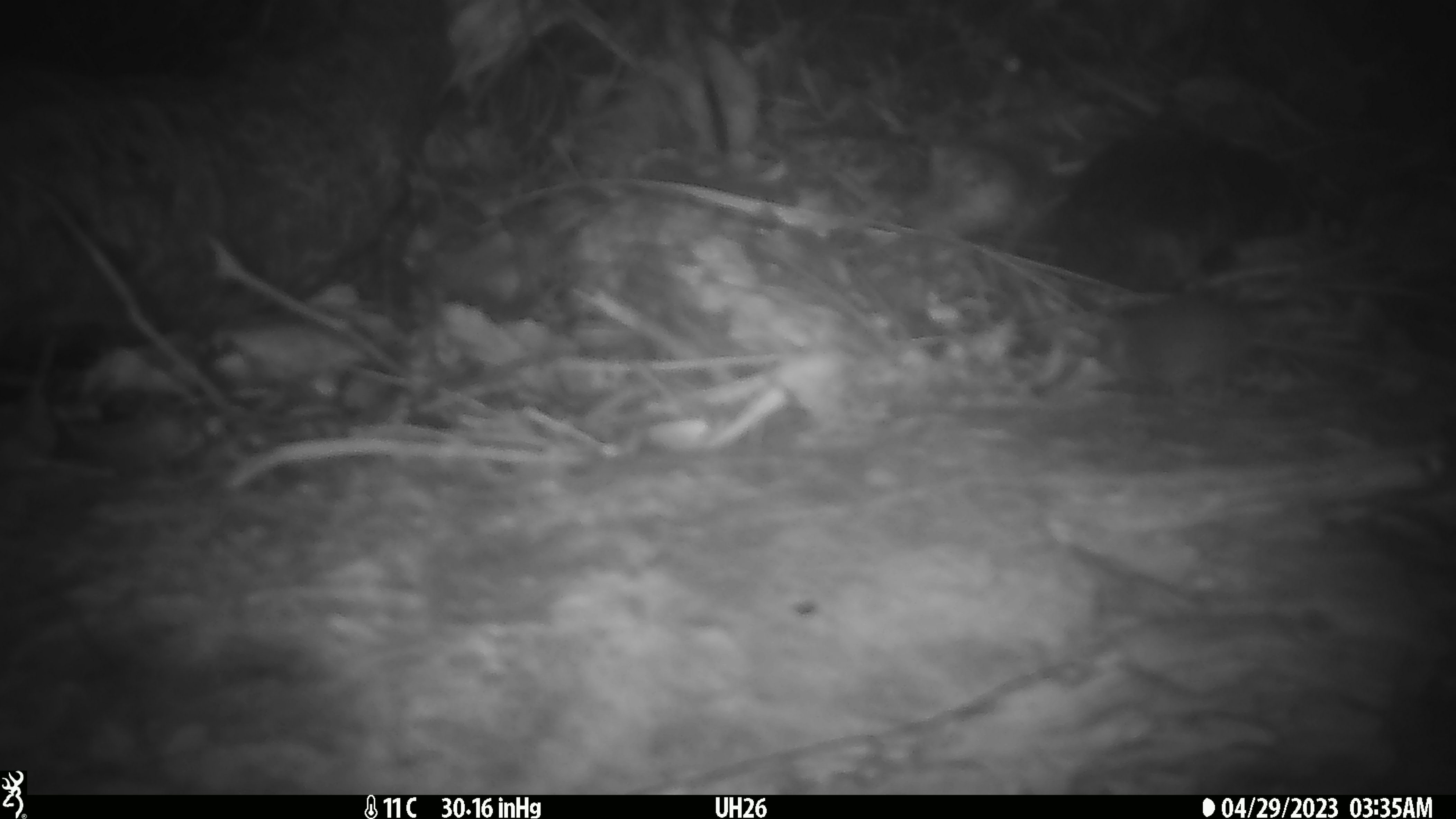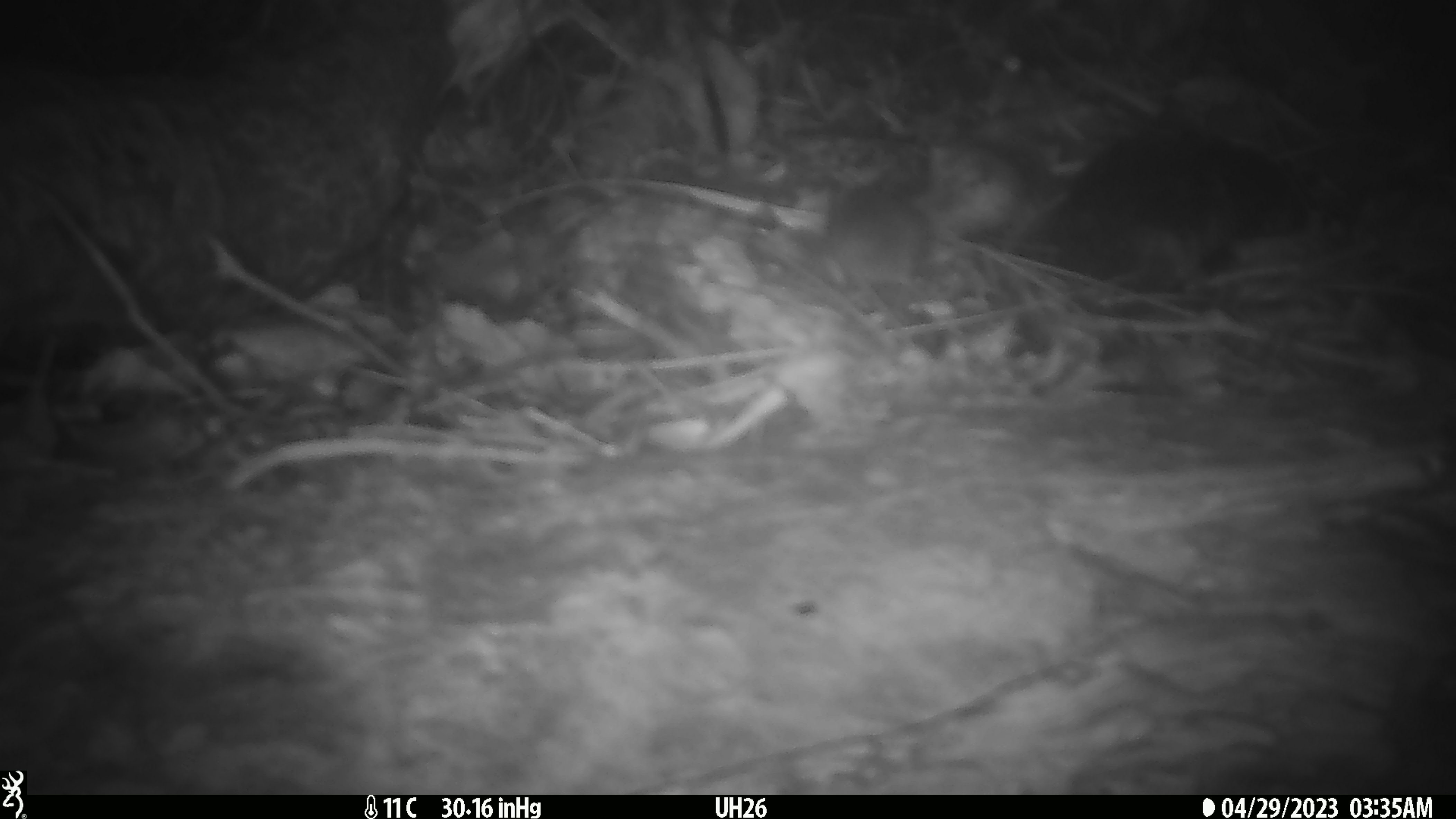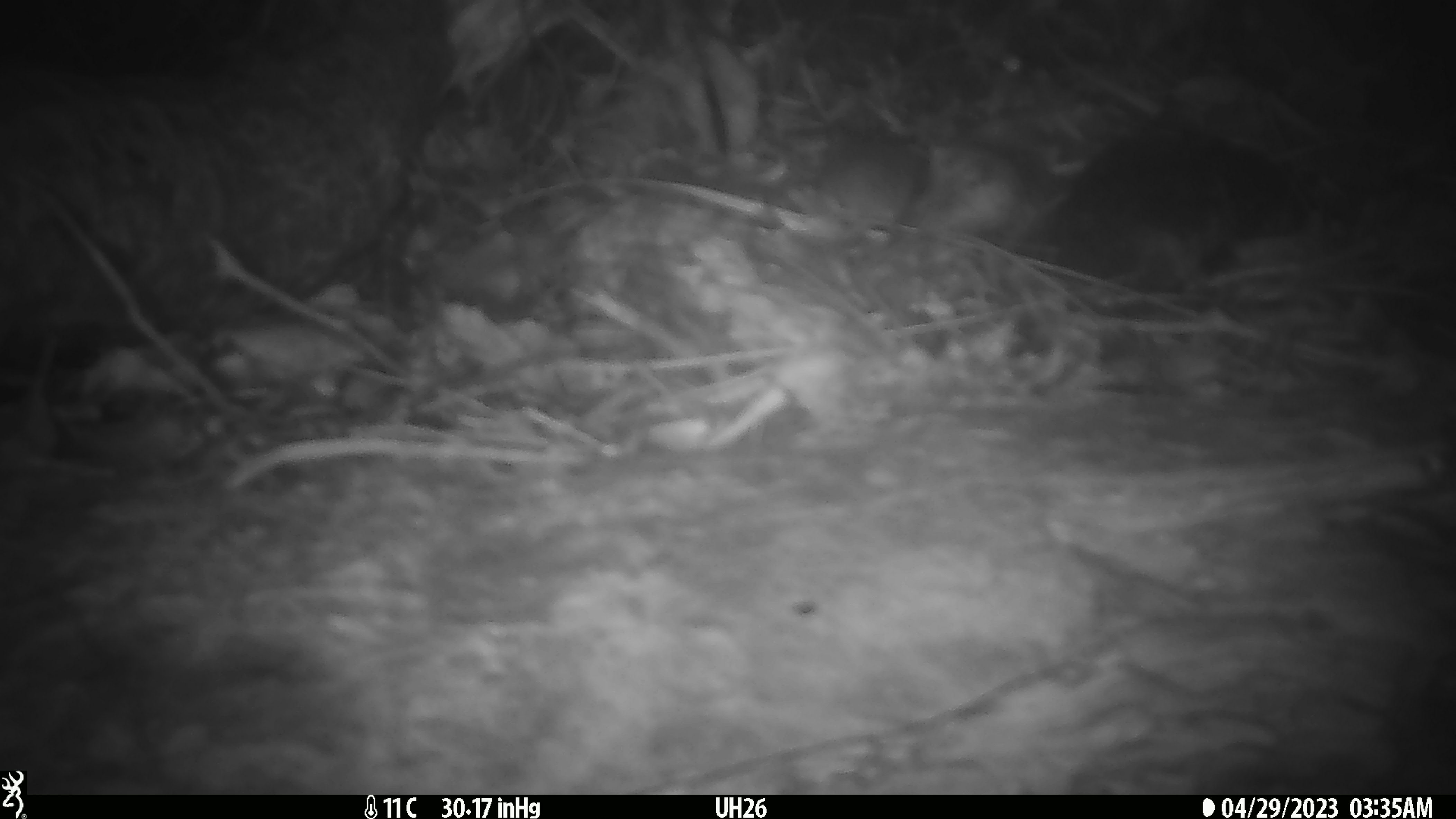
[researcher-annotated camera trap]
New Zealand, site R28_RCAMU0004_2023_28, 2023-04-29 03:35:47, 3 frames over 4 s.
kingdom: Animalia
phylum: Chordata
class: Mammalia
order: Rodentia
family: Muridae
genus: Mus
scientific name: Mus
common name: mouse